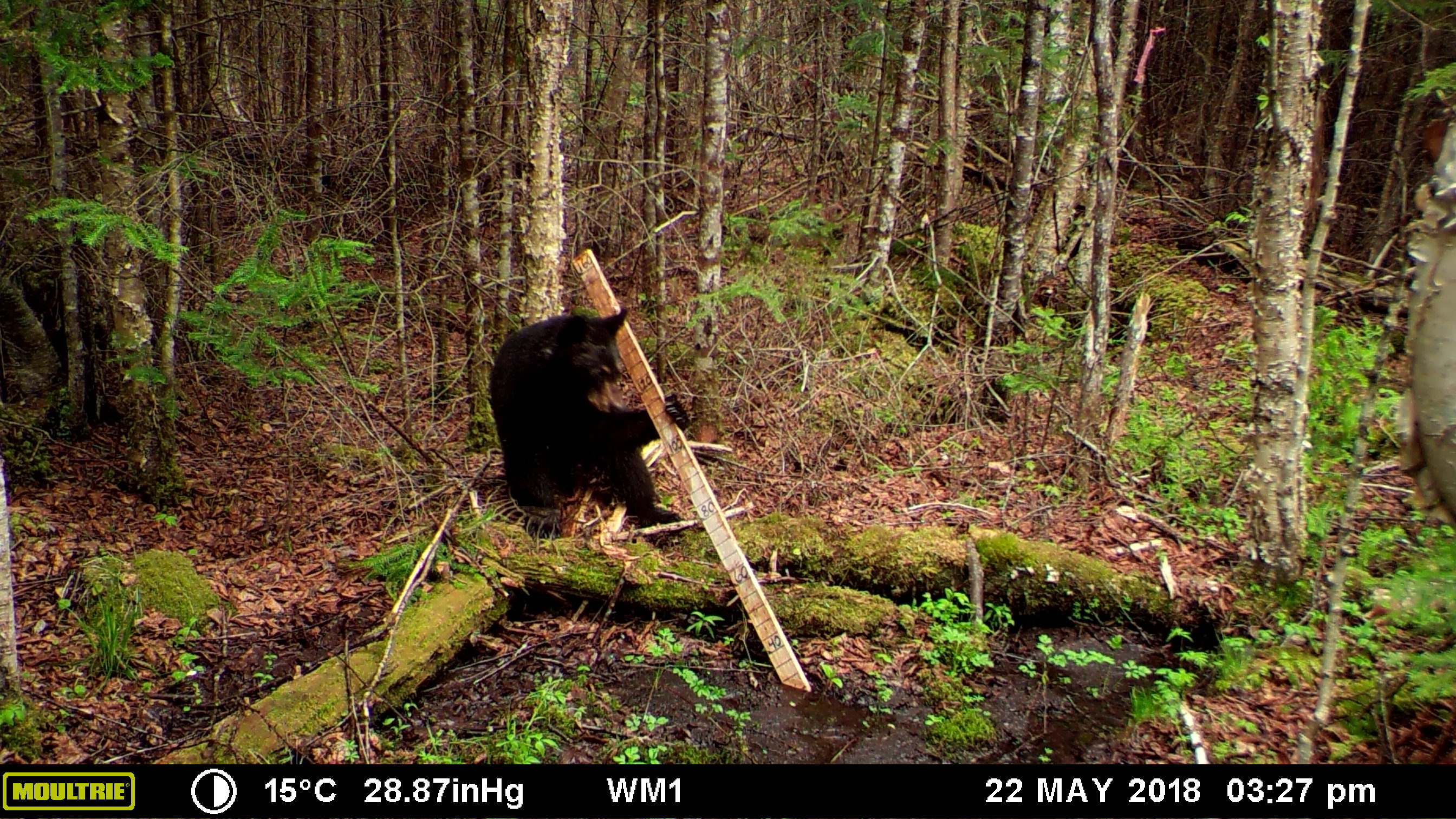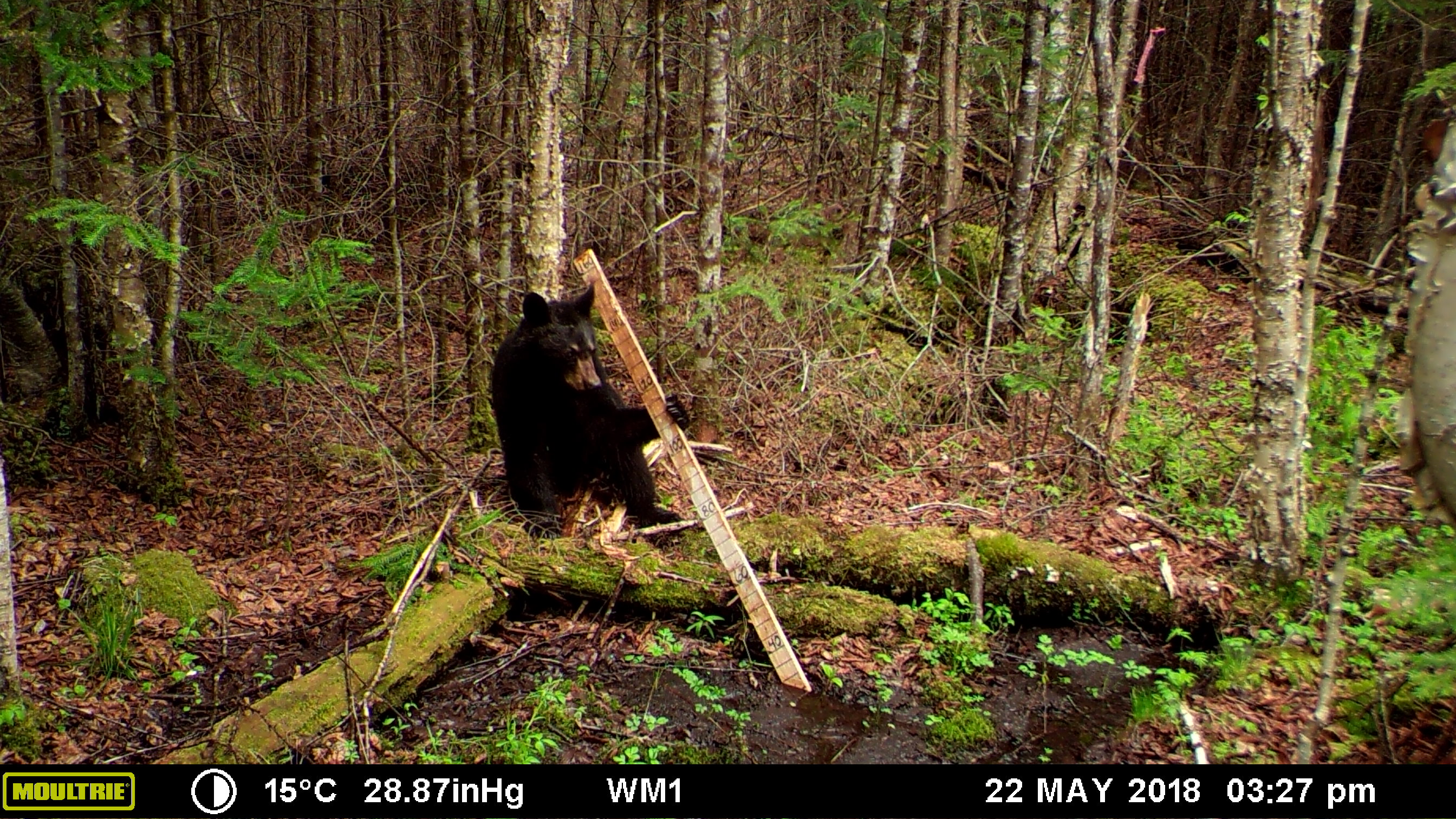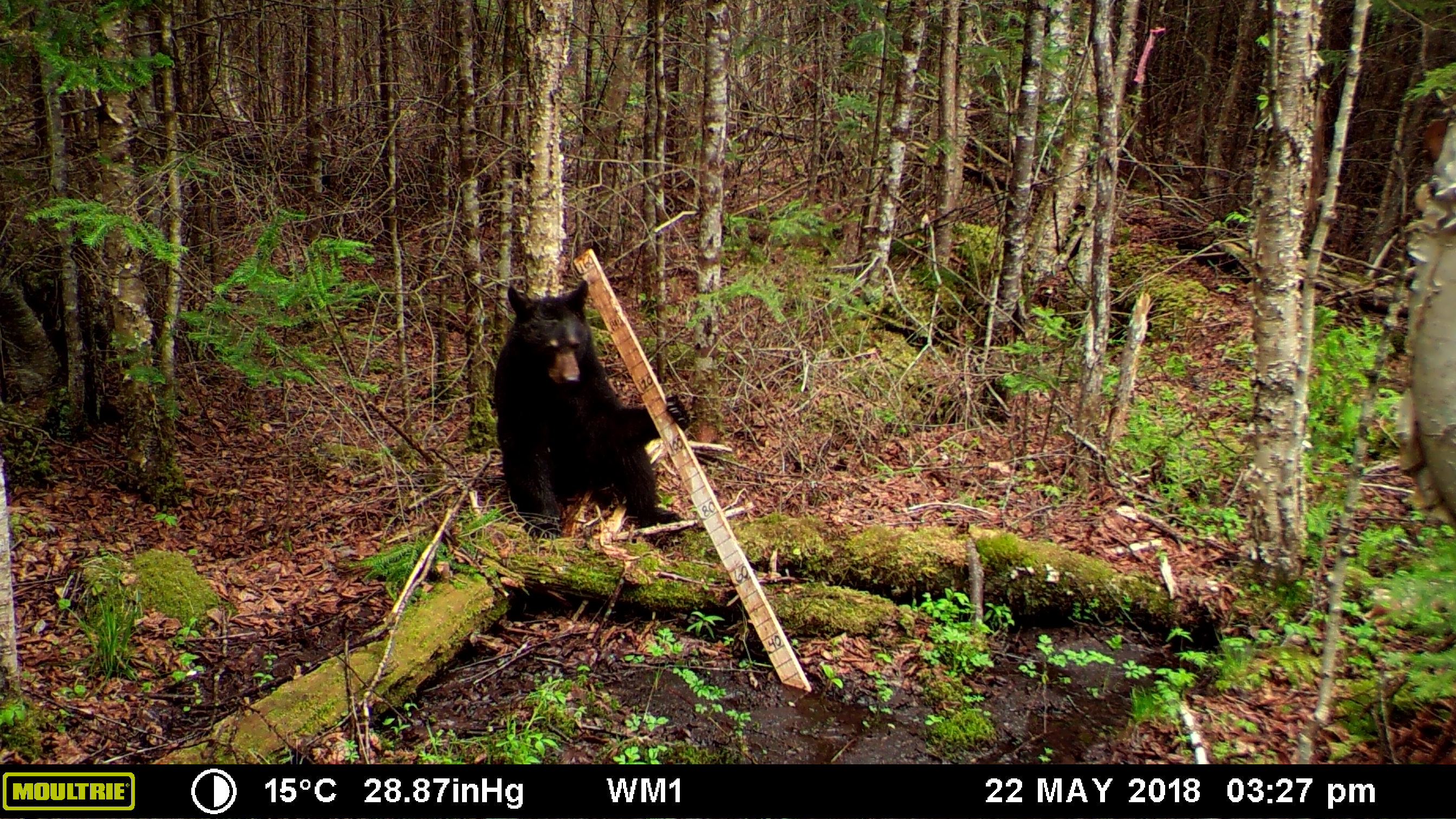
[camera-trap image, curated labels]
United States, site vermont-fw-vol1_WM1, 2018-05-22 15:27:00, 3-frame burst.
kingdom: Animalia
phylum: Chordata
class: Mammalia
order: Carnivora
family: Ursidae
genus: Ursus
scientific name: Ursus americanus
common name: black bear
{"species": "black bear (Ursus americanus)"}